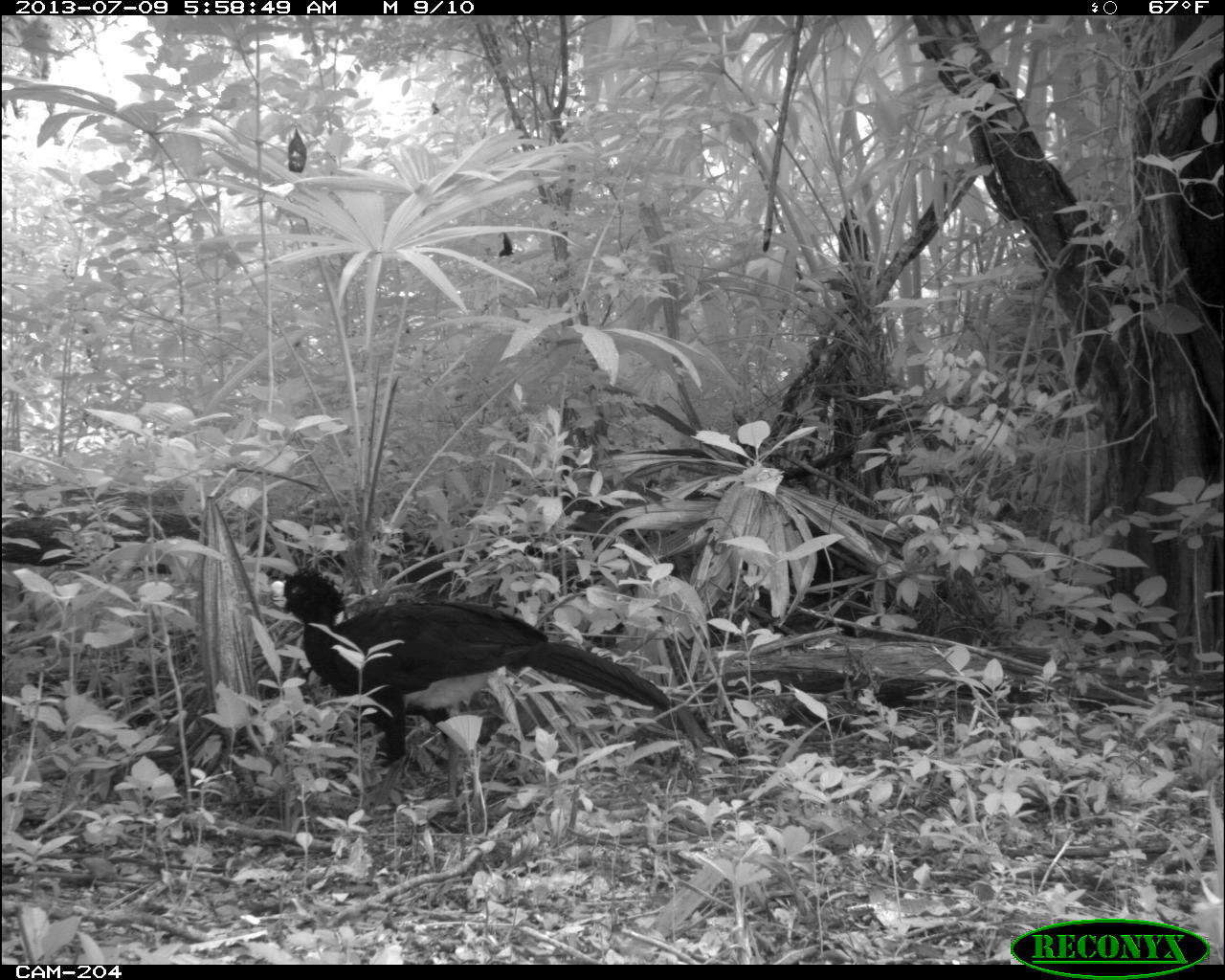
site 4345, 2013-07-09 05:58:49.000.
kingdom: Animalia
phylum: Chordata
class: Aves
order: Galliformes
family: Cracidae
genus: Crax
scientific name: Crax rubra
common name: great curassow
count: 1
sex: male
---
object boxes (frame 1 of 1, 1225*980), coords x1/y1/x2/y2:
crax rubra: 251/550/671/771